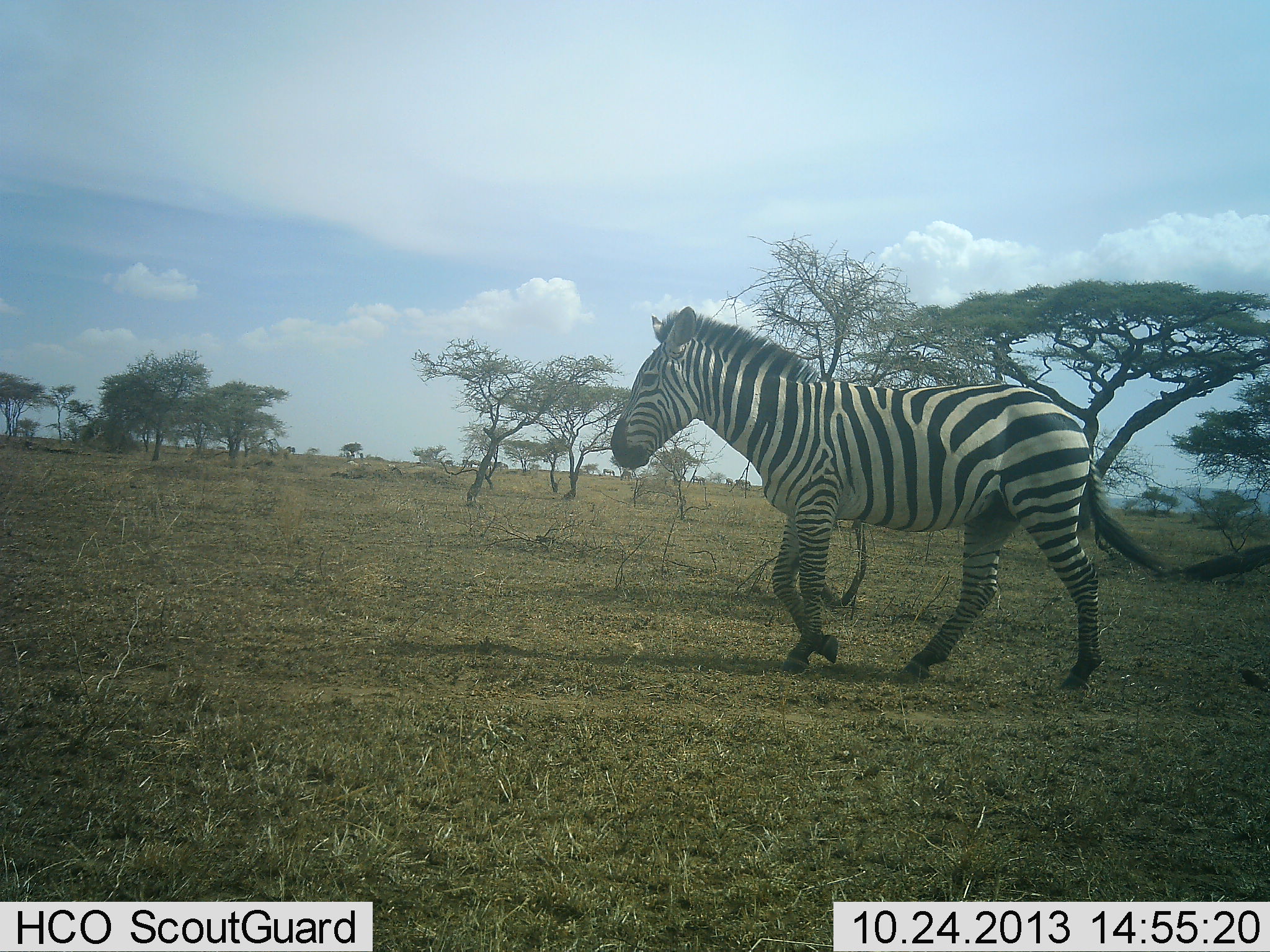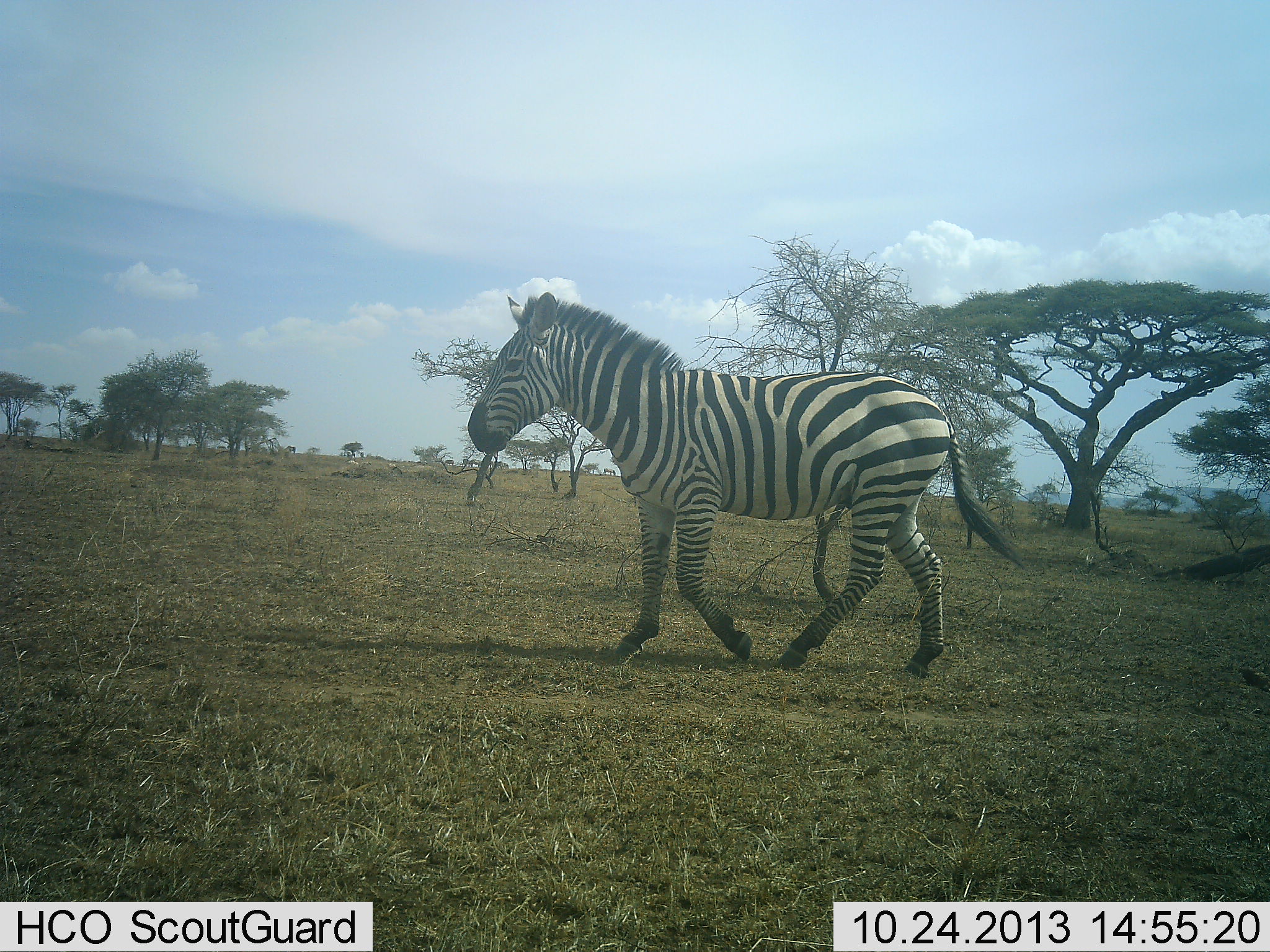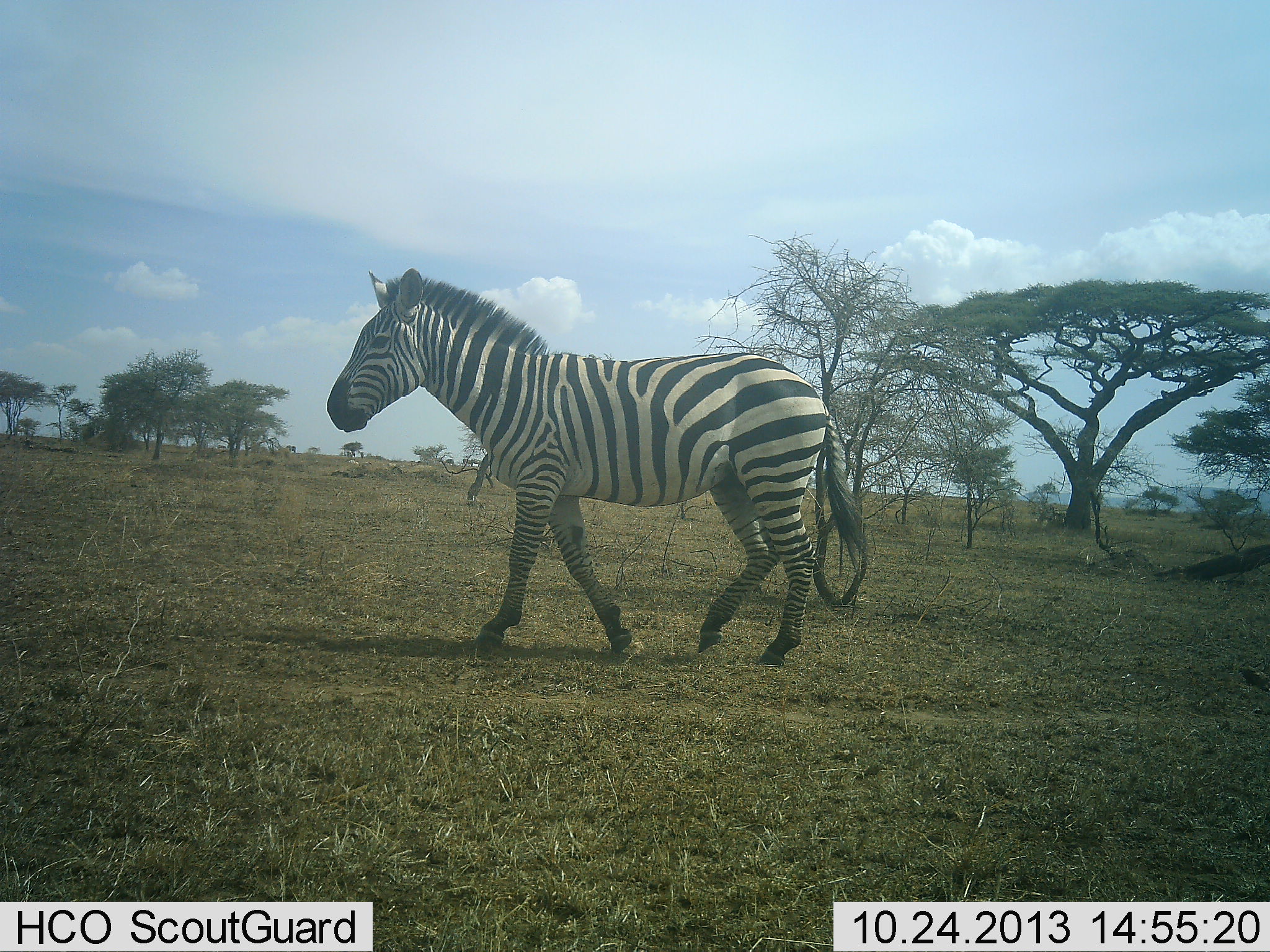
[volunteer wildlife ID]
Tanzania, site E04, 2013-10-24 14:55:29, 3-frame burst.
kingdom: Animalia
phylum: Chordata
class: Mammalia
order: Perissodactyla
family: Equidae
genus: Equus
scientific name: Equus quagga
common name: plains zebra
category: zebra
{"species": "zebra (plains zebra) (Equus quagga)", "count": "1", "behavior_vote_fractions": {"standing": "0%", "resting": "0%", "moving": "100%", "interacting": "0%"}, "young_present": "0%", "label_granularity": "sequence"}